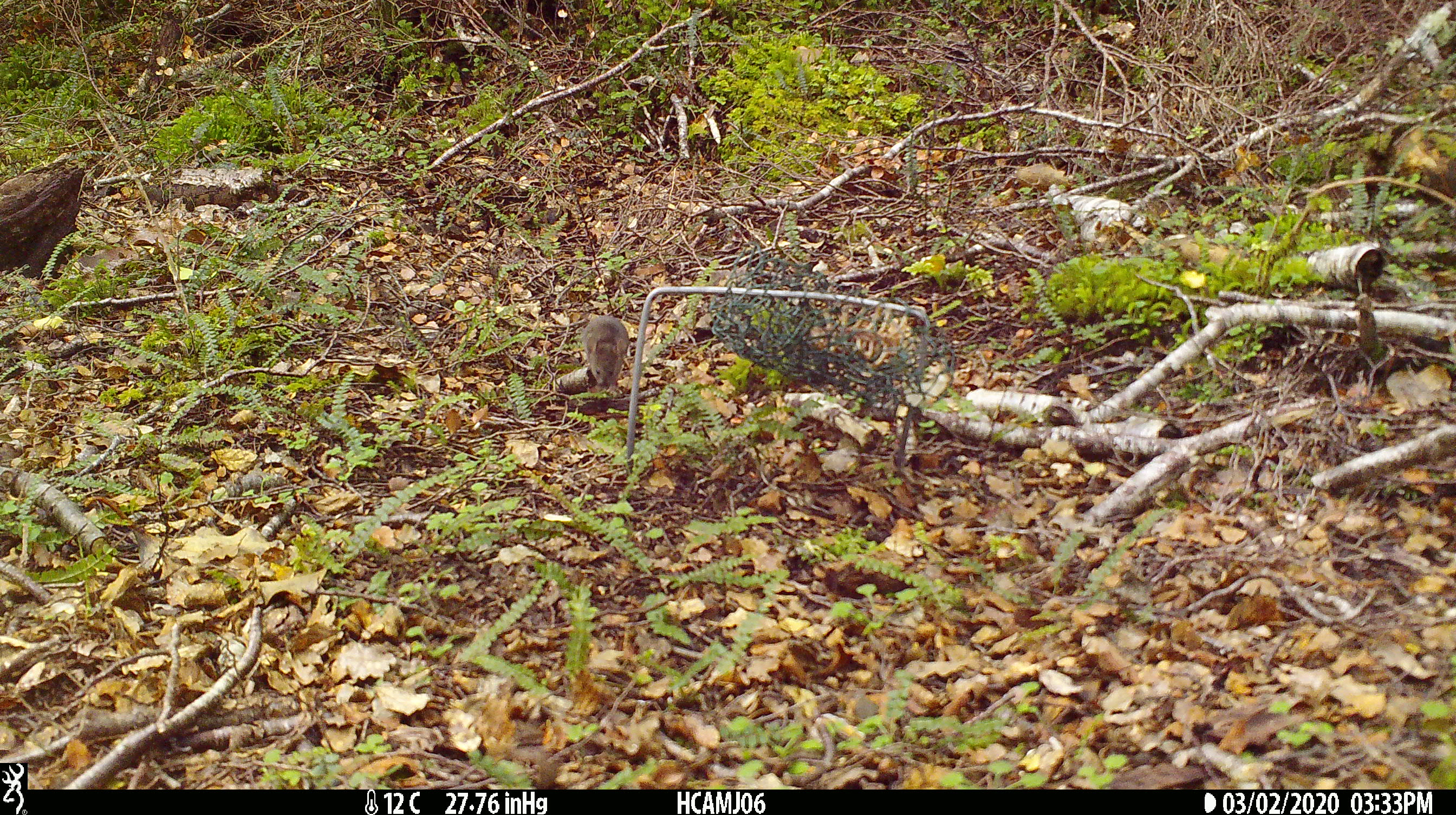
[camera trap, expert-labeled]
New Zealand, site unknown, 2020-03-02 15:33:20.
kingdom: Animalia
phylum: Chordata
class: Mammalia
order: Rodentia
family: Muridae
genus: Mus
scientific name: Mus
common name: mouse